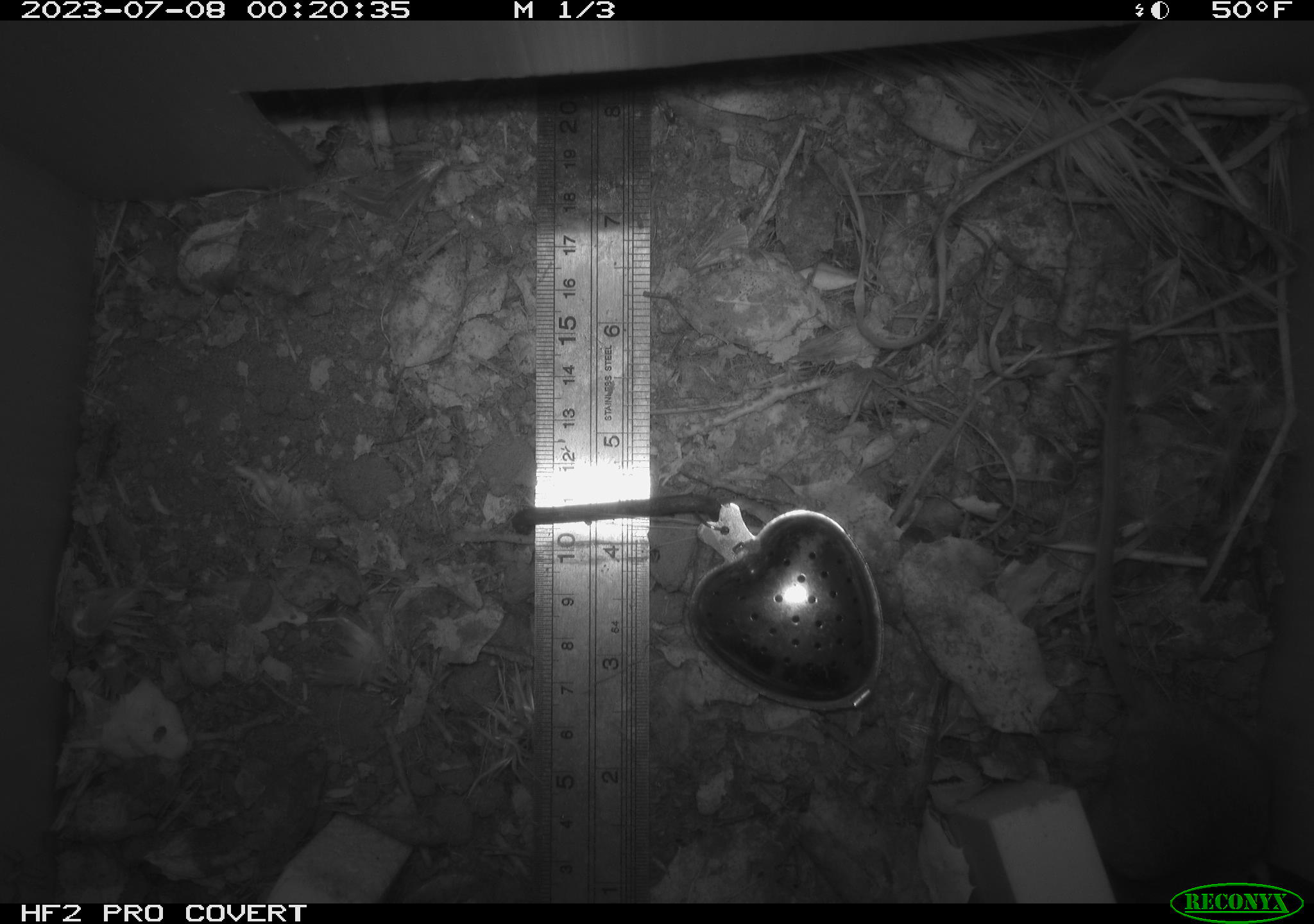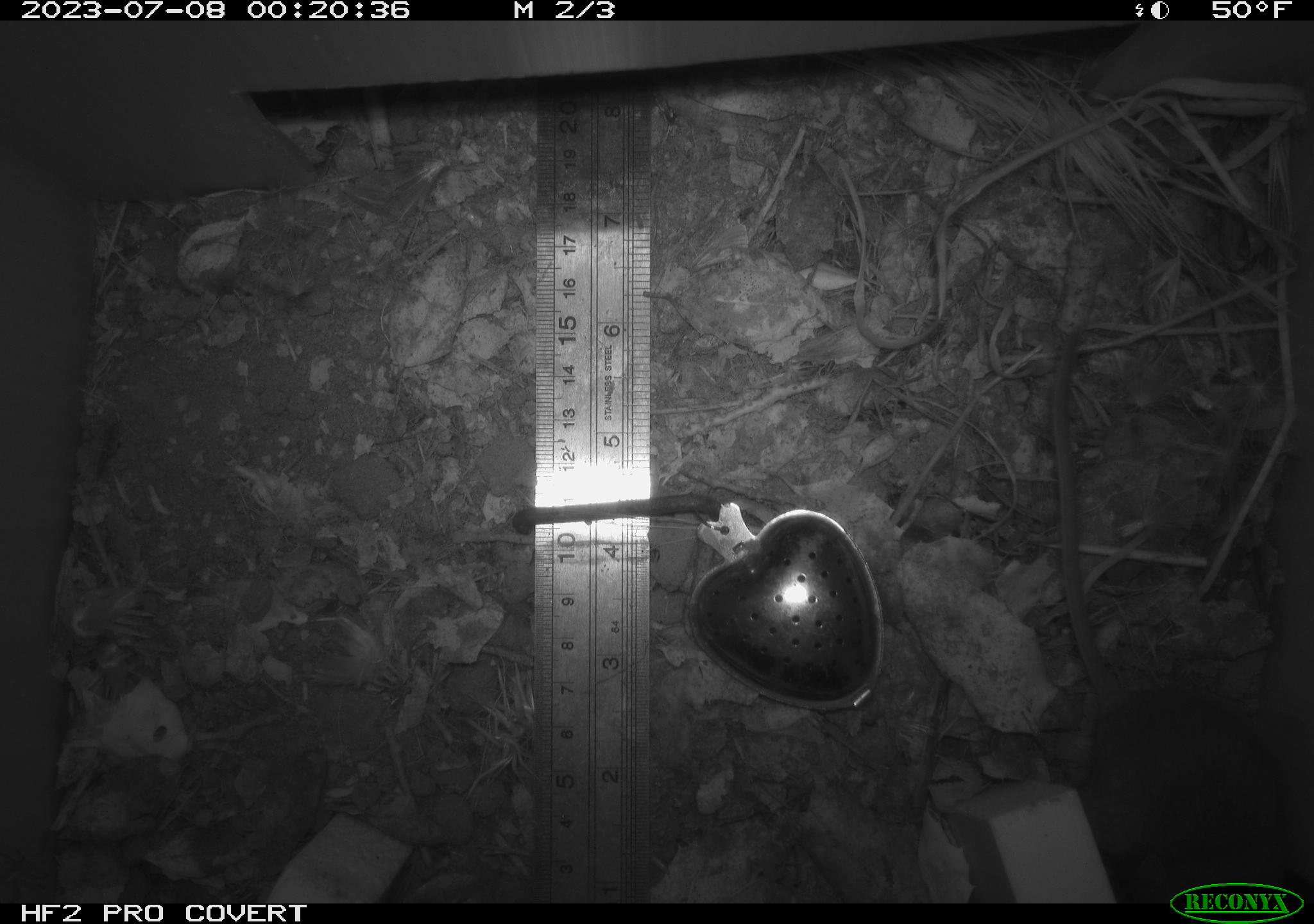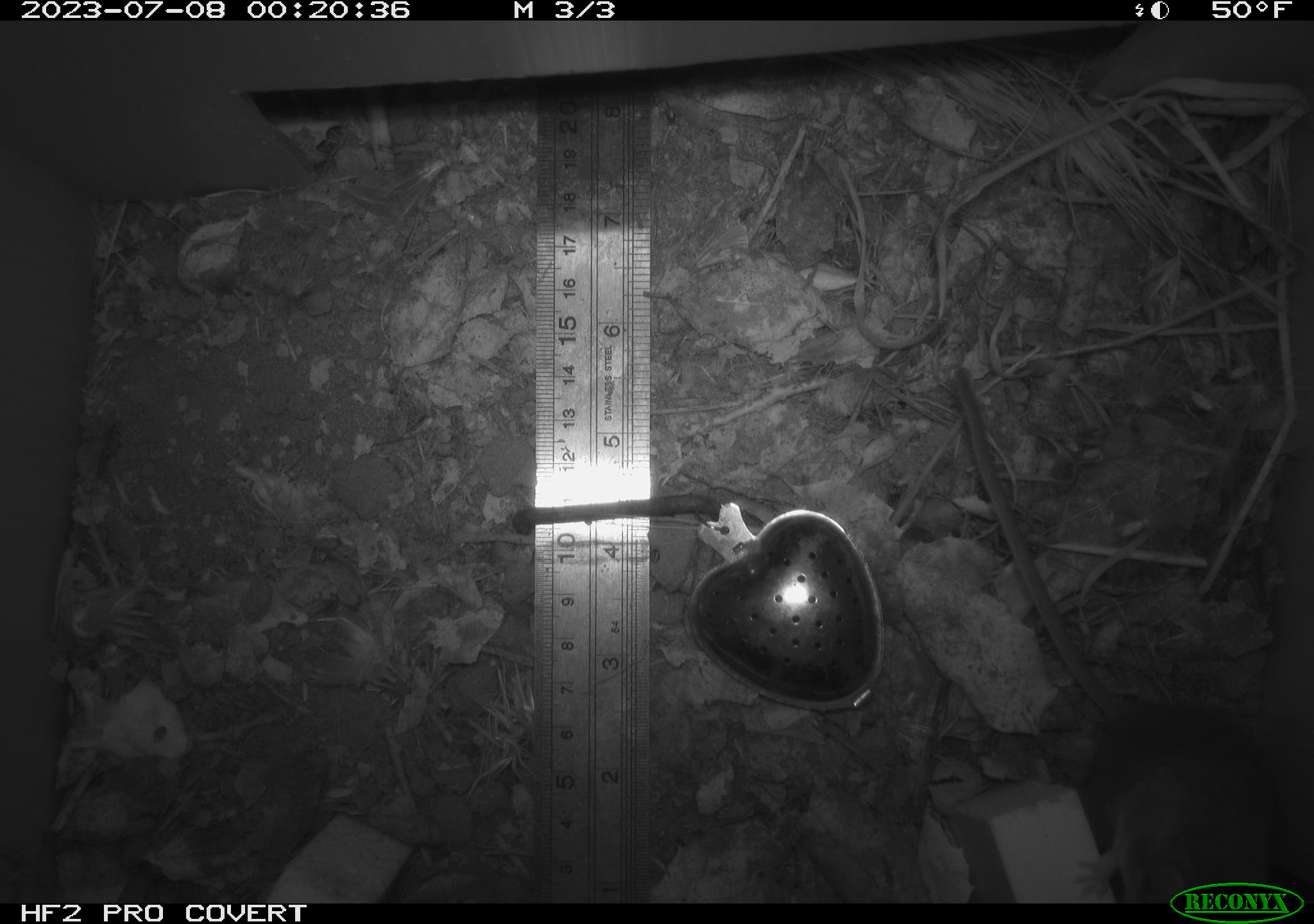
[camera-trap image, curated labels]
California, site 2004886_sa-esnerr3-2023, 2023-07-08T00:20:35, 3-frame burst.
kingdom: Animalia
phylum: Chordata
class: Mammalia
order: Rodentia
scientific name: Rodentia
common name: mouse species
Mouse species (Rodentia).